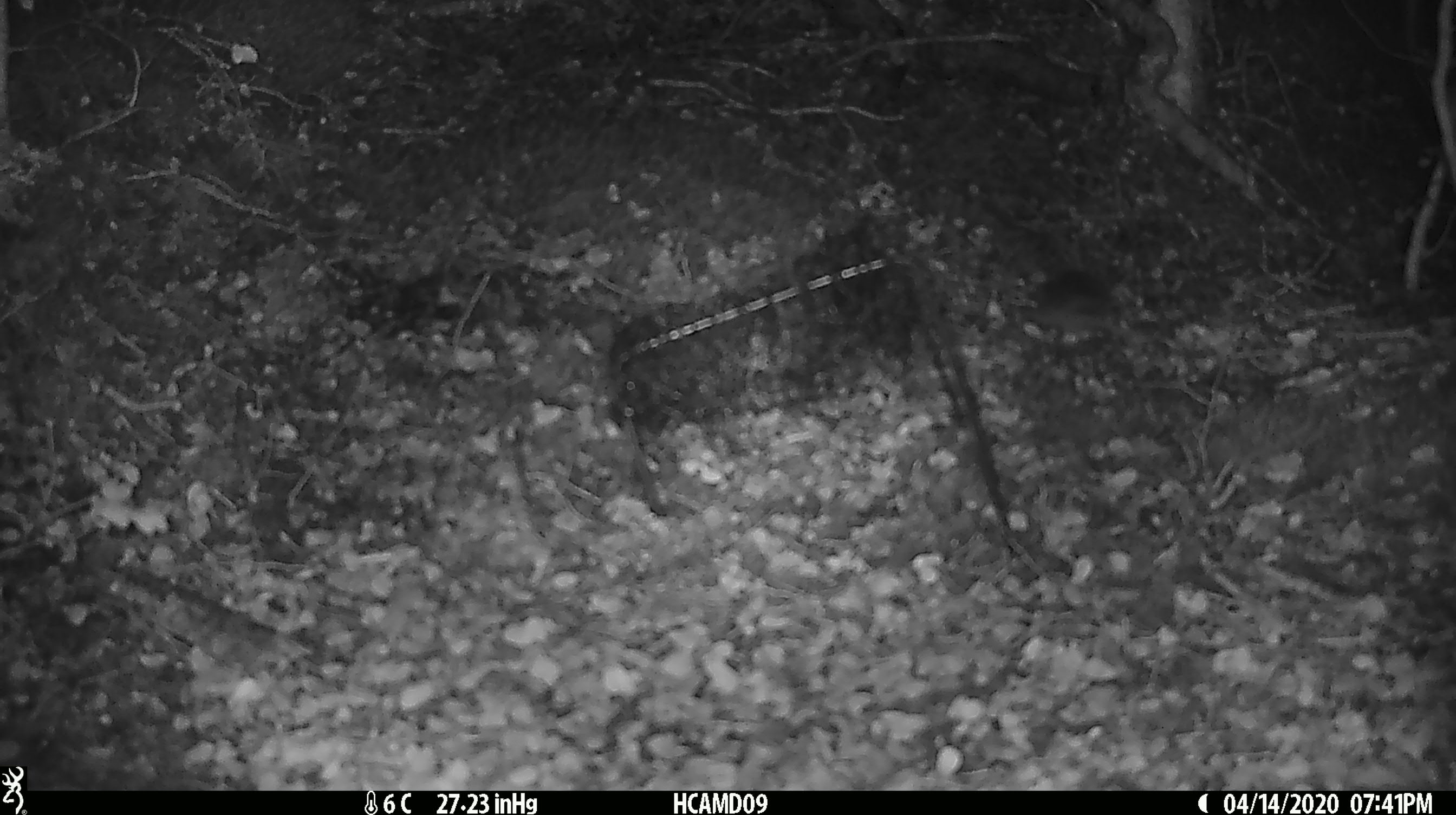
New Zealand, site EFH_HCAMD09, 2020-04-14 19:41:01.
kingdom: Animalia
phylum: Chordata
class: Mammalia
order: Rodentia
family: Muridae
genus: Mus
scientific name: Mus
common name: mouse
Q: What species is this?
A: Mouse (Mus).